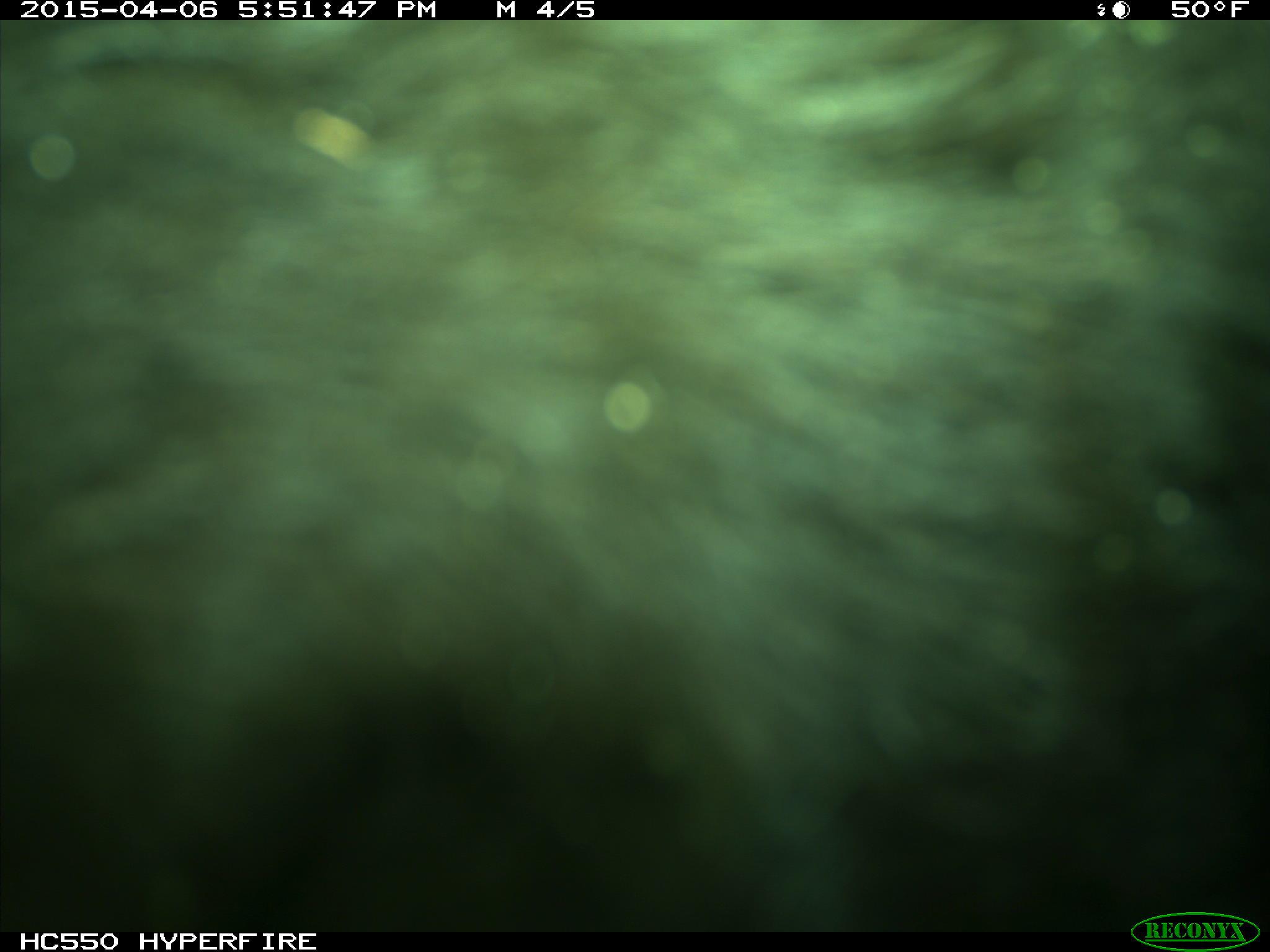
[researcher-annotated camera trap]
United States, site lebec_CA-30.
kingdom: Animalia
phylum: Chordata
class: Mammalia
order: Artiodactyla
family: Bovidae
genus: Bos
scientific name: Bos taurus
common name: domestic cow